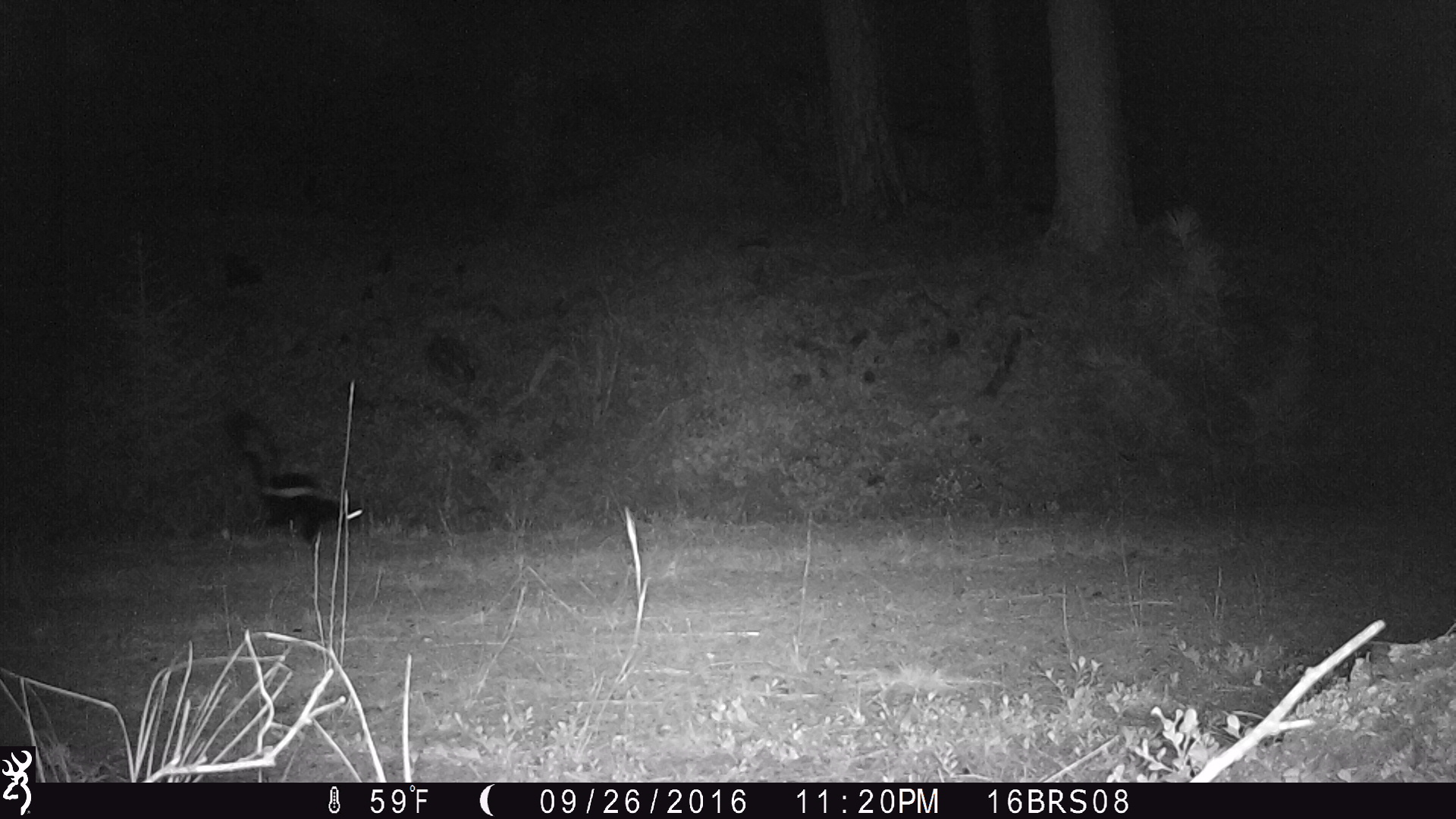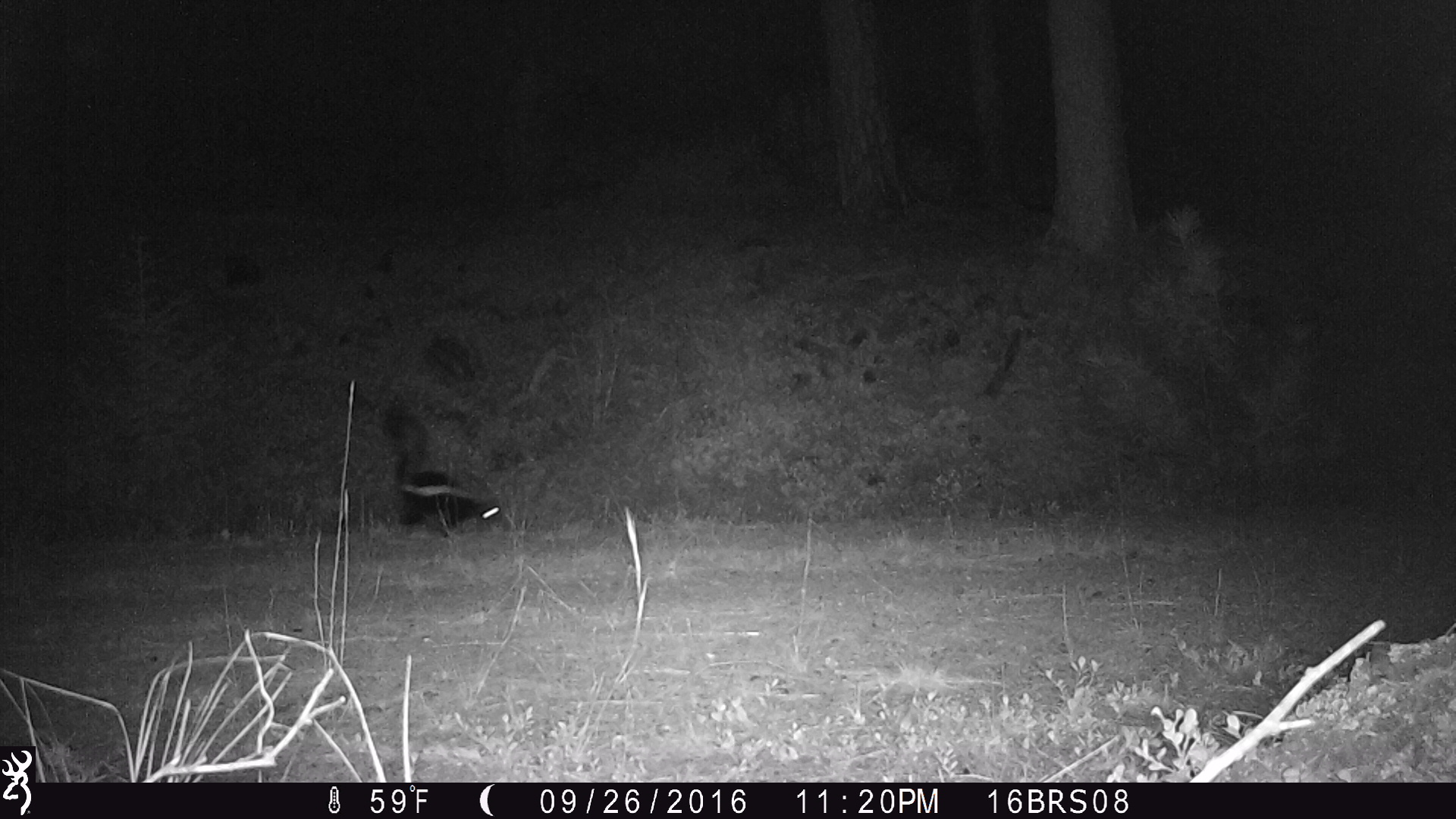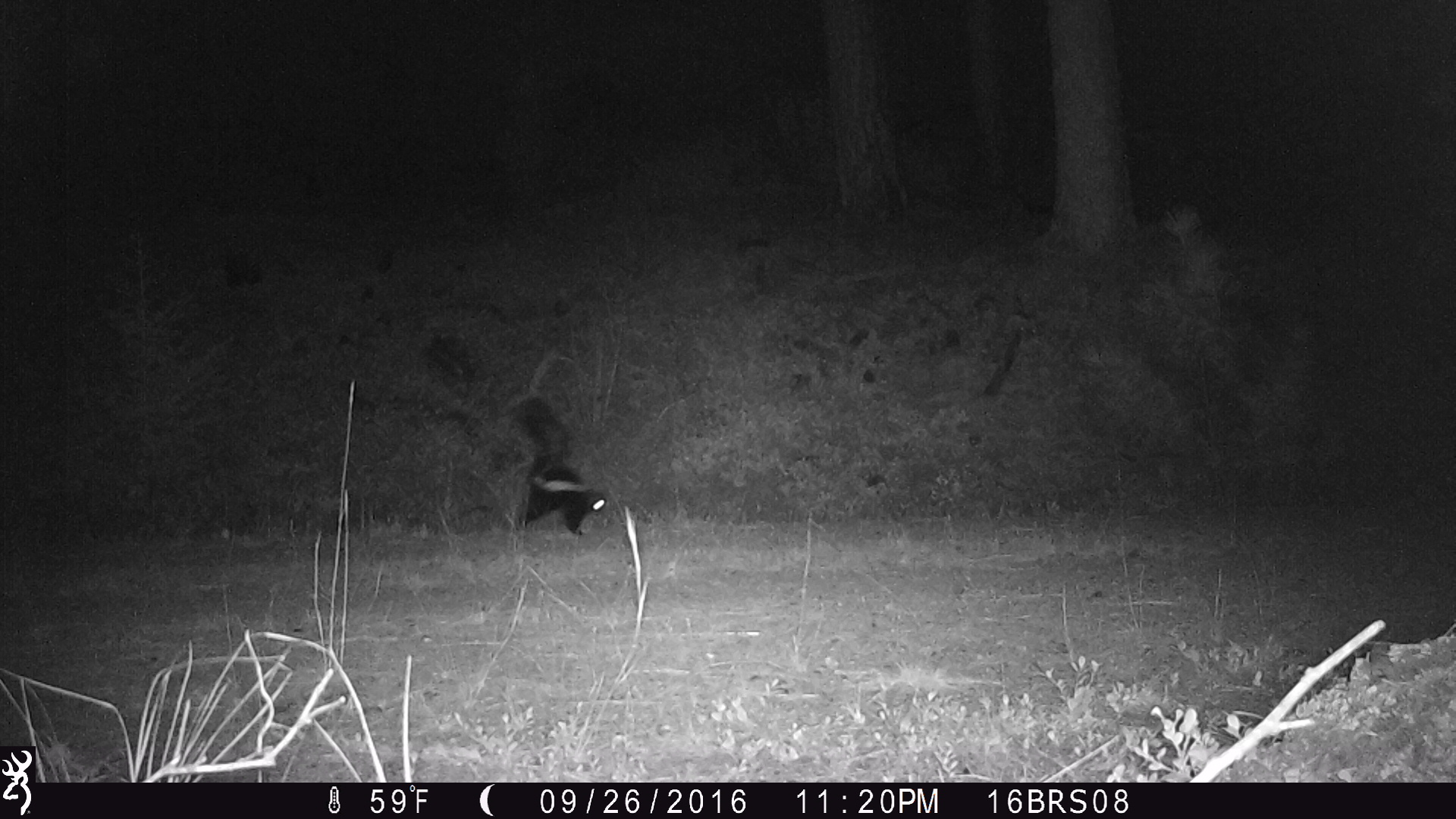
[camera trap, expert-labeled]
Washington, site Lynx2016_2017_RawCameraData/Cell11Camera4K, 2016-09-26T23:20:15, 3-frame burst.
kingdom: Animalia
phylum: Chordata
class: Mammalia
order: Carnivora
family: Mephitidae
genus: Mephitis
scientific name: Mephitis mephitis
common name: striped skunk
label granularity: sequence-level